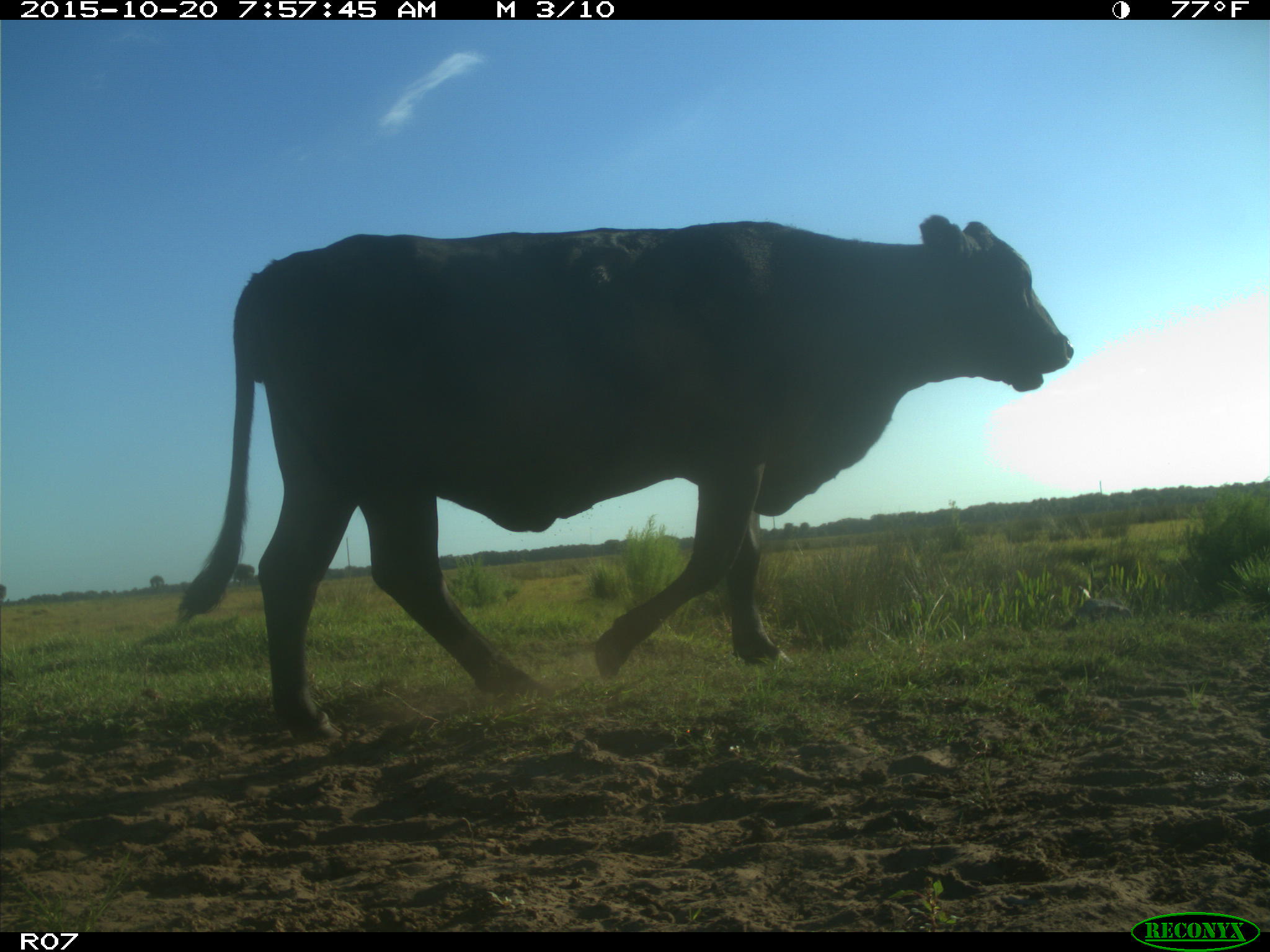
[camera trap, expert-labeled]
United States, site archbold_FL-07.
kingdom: Animalia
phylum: Chordata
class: Mammalia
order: Artiodactyla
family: Bovidae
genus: Bos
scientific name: Bos taurus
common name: domestic cow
Bos taurus (domestic cow).